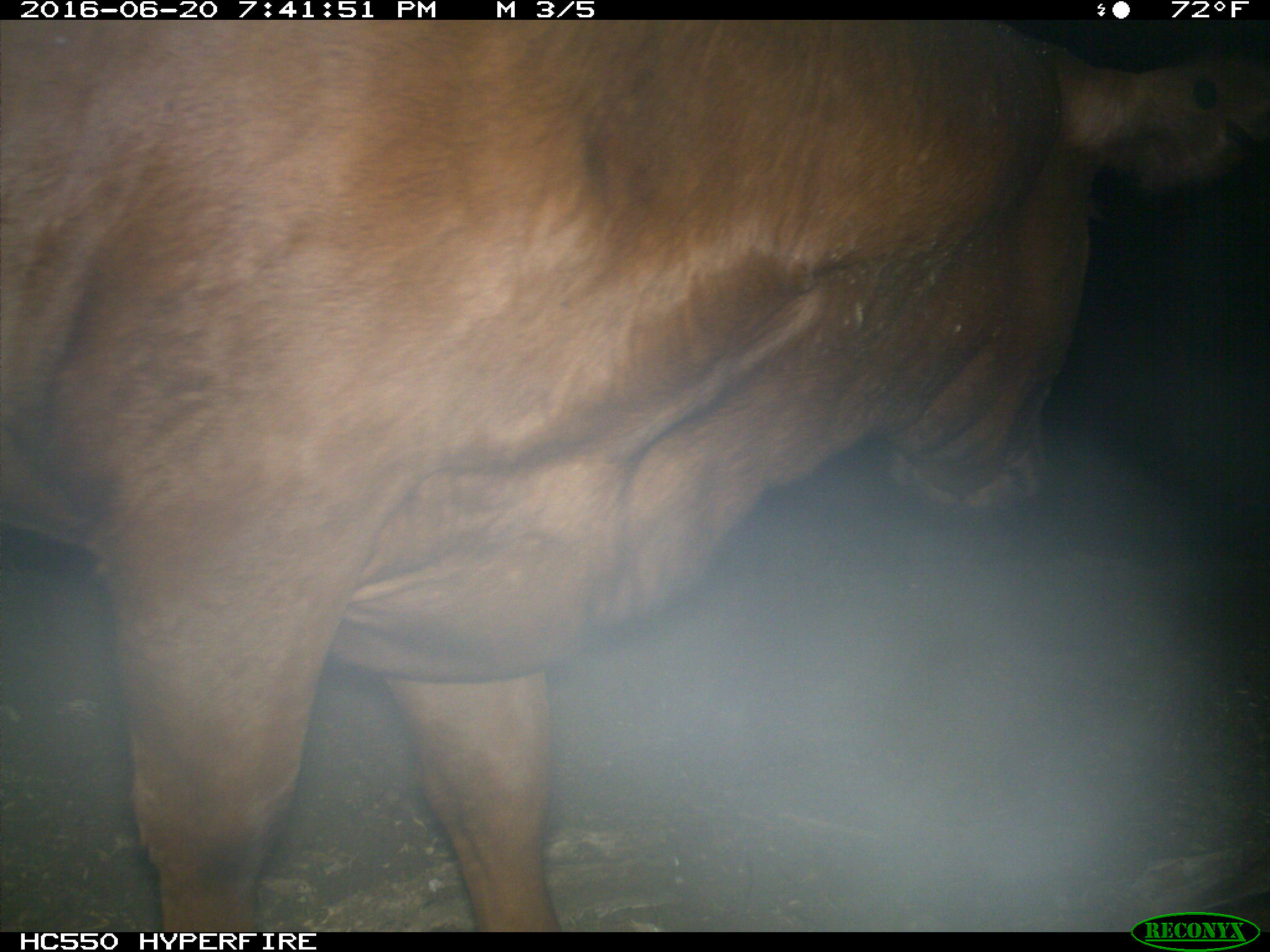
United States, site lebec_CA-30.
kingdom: Animalia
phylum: Chordata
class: Mammalia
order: Artiodactyla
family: Bovidae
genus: Bos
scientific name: Bos taurus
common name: domestic cow